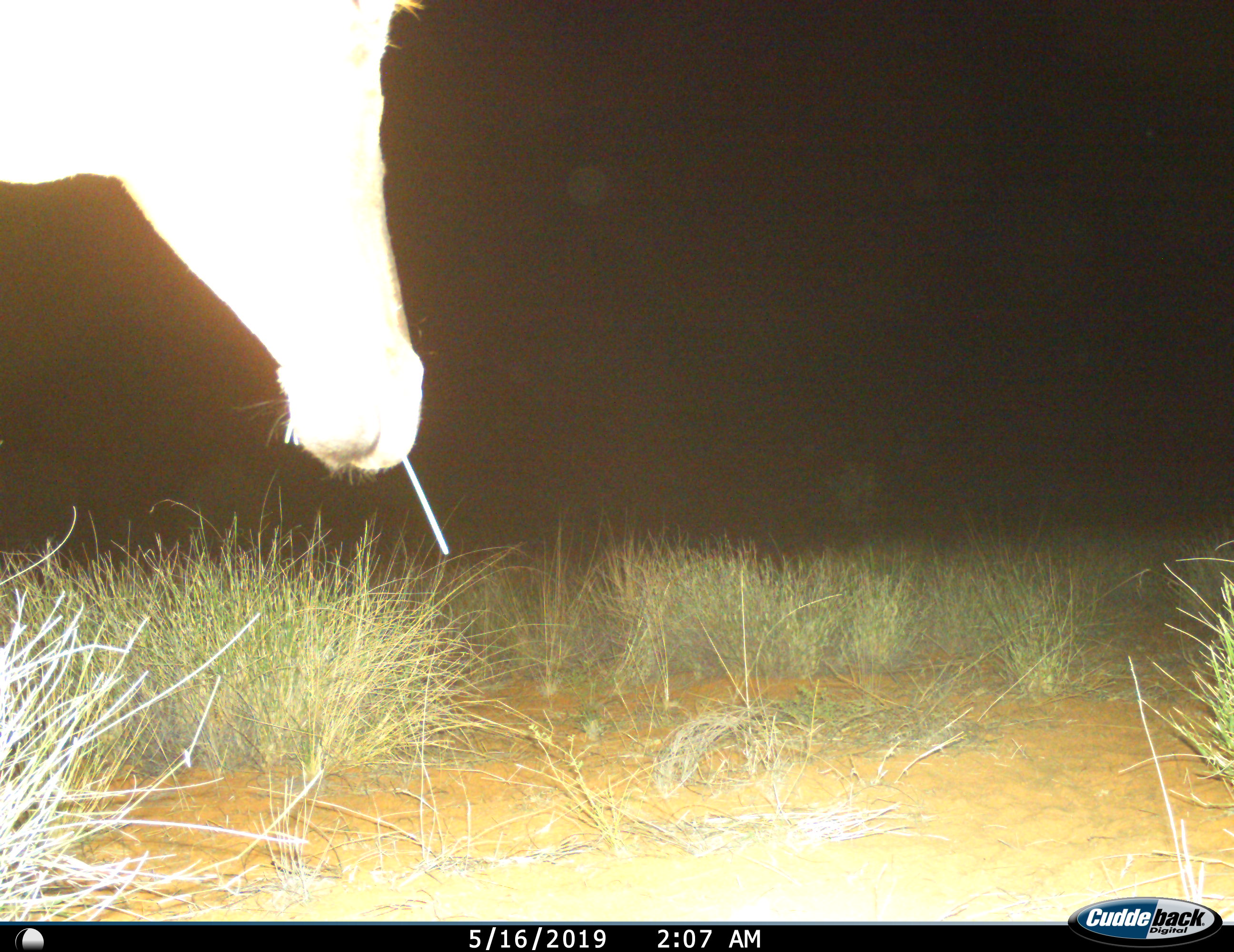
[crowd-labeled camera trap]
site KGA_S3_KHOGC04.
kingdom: Animalia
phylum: Chordata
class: Mammalia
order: Artiodactyla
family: Bovidae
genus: Alcelaphus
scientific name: Alcelaphus buselaphus caama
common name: red hartebeest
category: hartebeestred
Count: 1.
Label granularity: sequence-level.